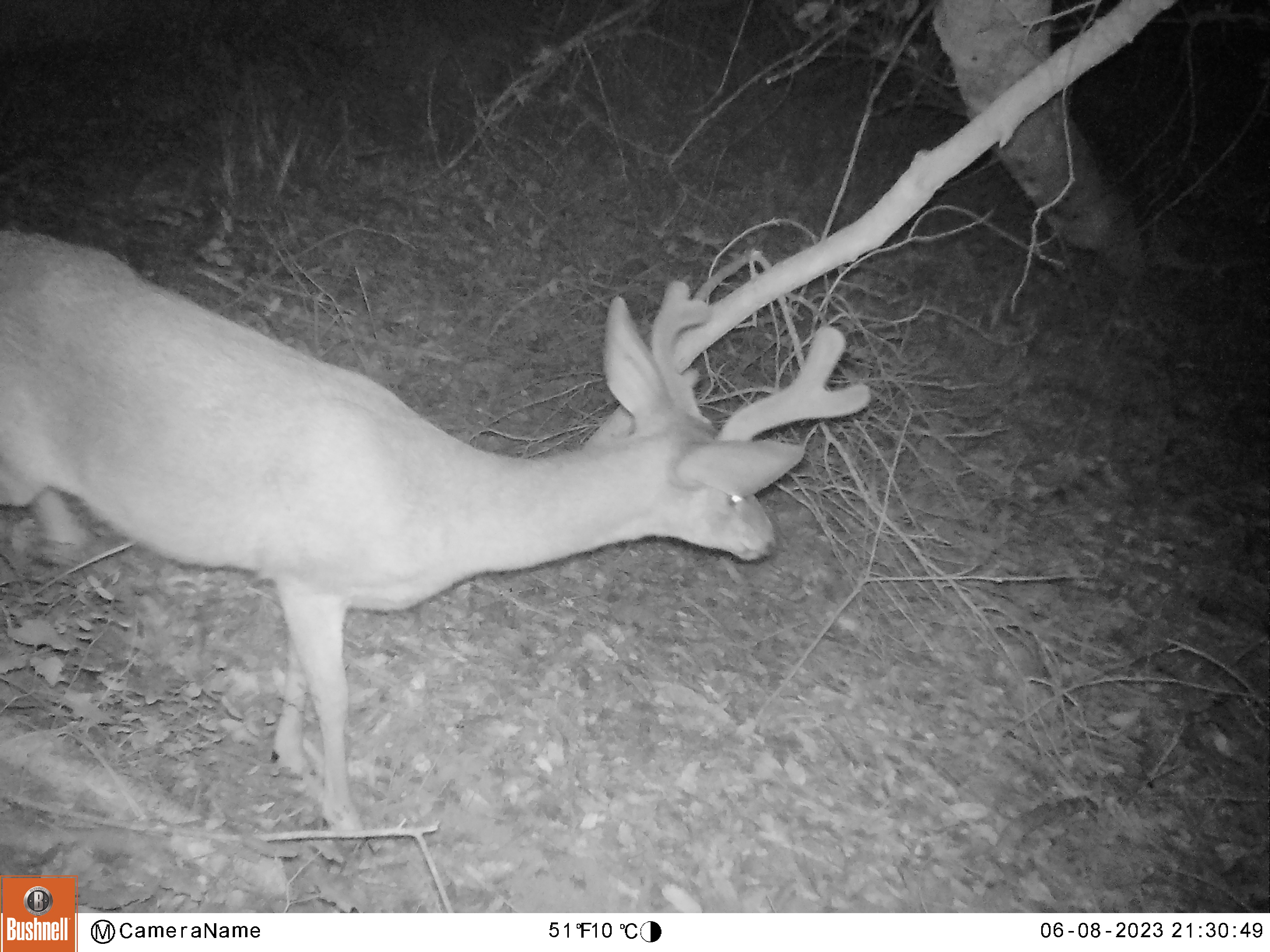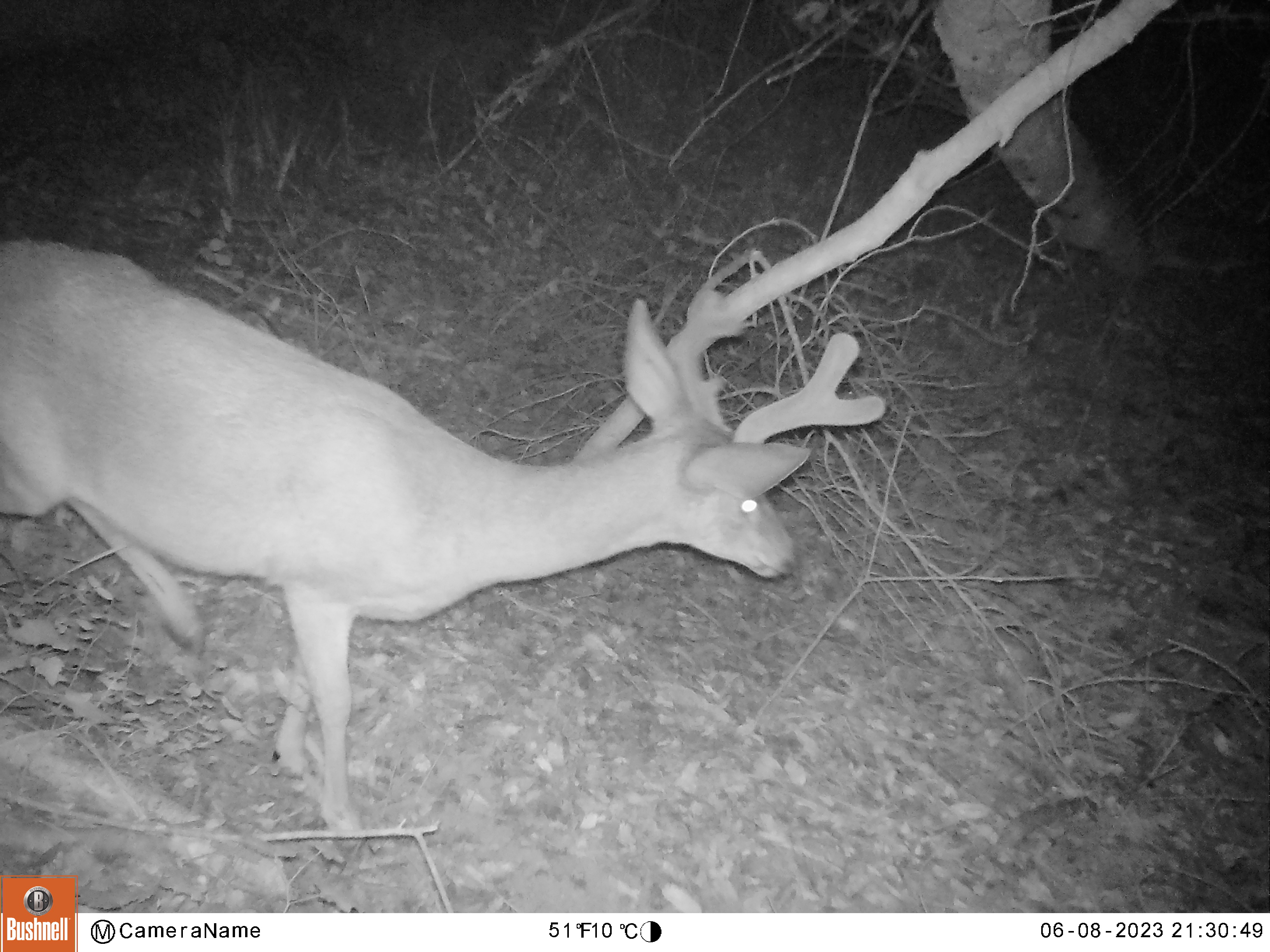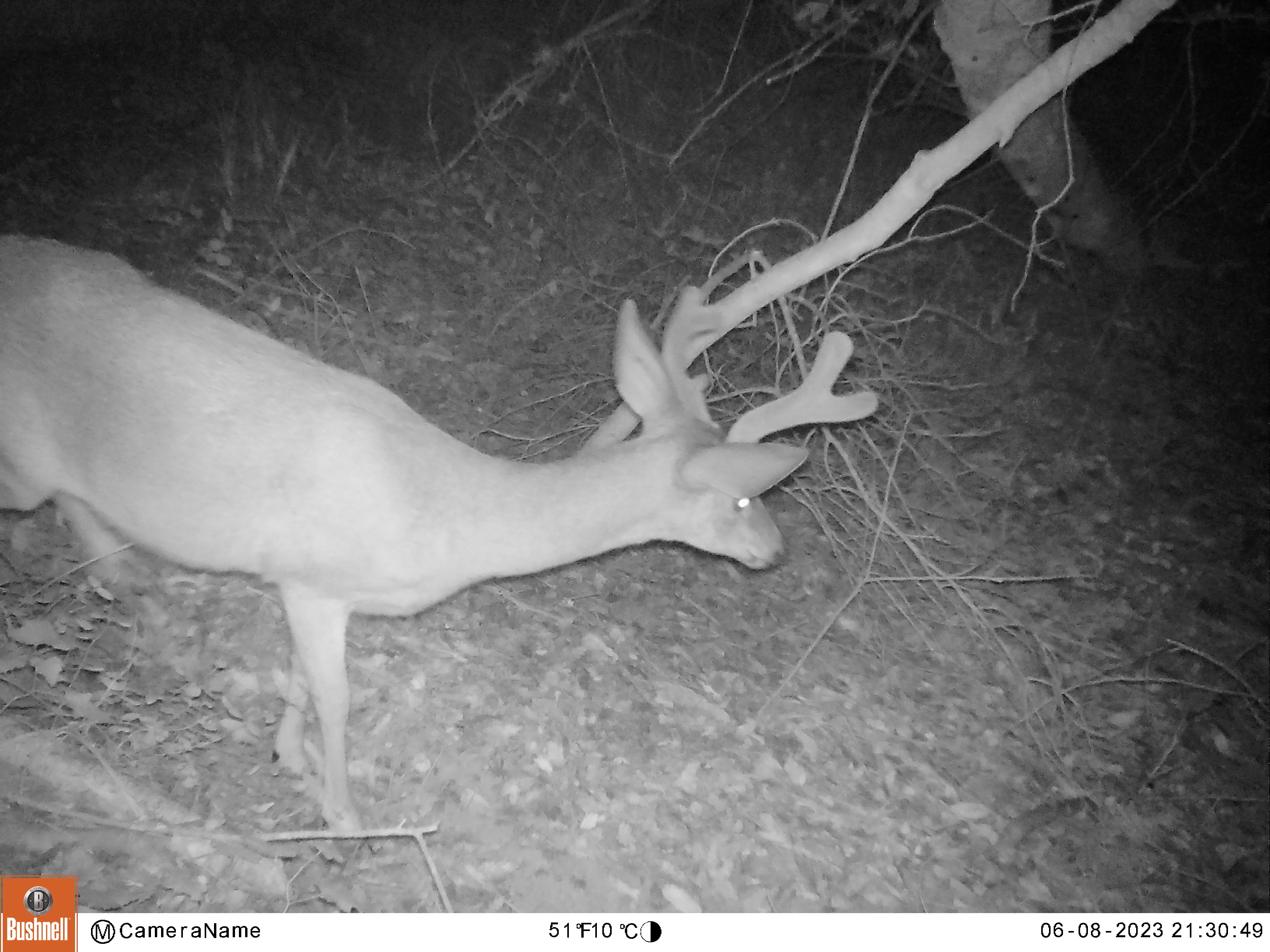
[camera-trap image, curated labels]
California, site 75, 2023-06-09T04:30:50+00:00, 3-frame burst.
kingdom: Animalia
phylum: Chordata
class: Mammalia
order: Artiodactyla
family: Cervidae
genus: Odocoileus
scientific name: Odocoileus hemionus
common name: mule deer